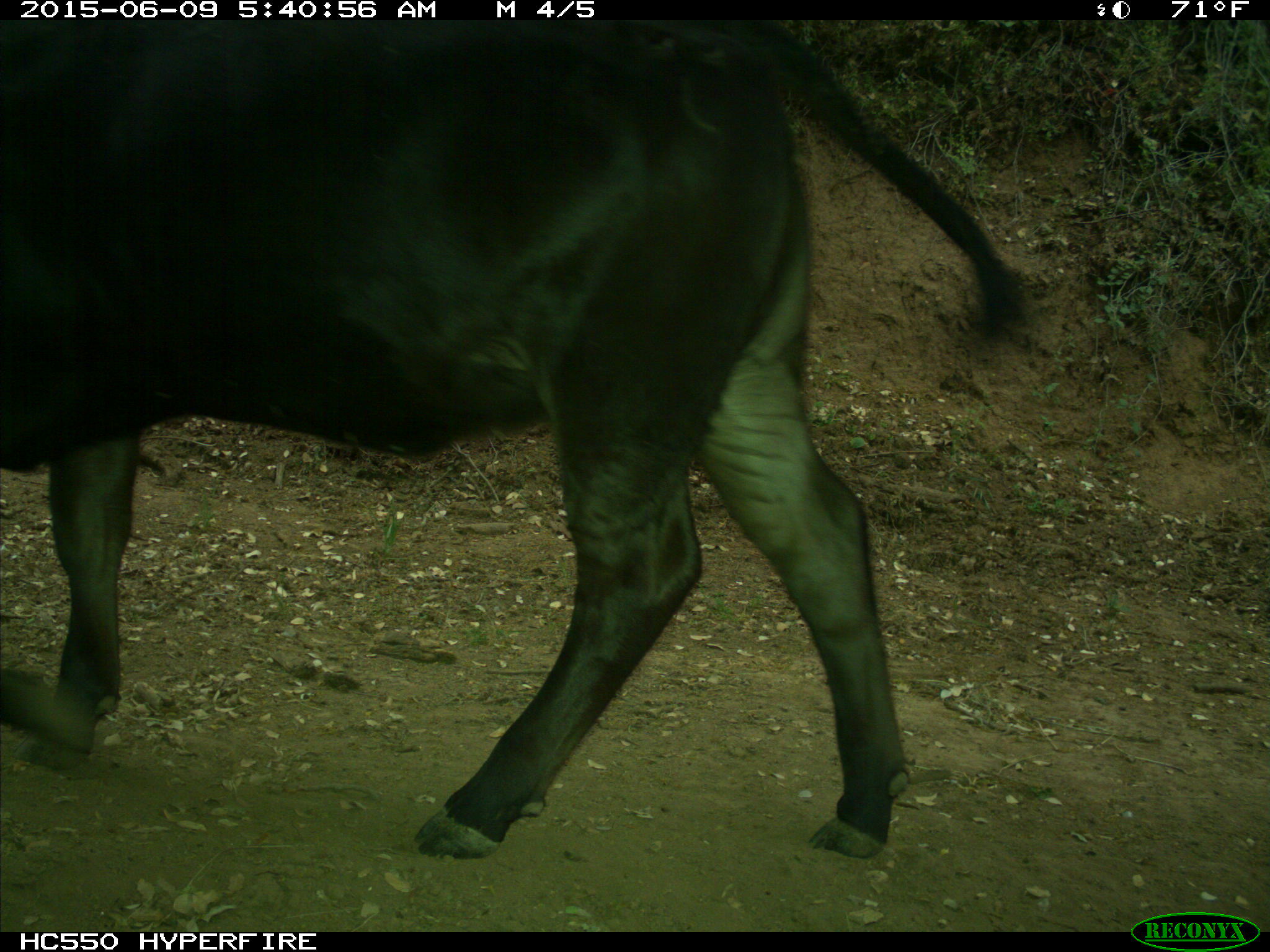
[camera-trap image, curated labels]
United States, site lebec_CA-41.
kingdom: Animalia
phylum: Chordata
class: Mammalia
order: Artiodactyla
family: Bovidae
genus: Bos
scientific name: Bos taurus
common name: domestic cow